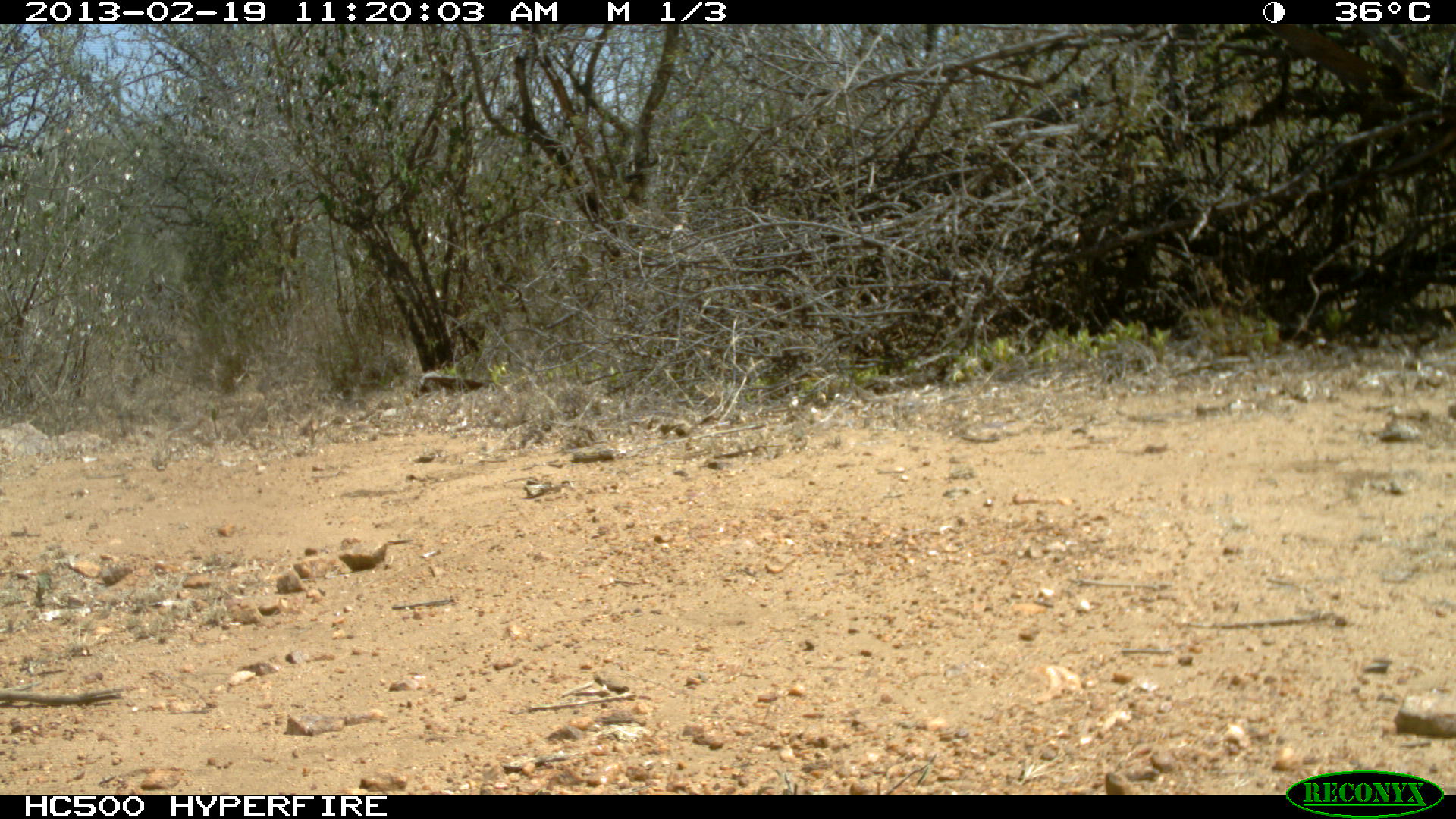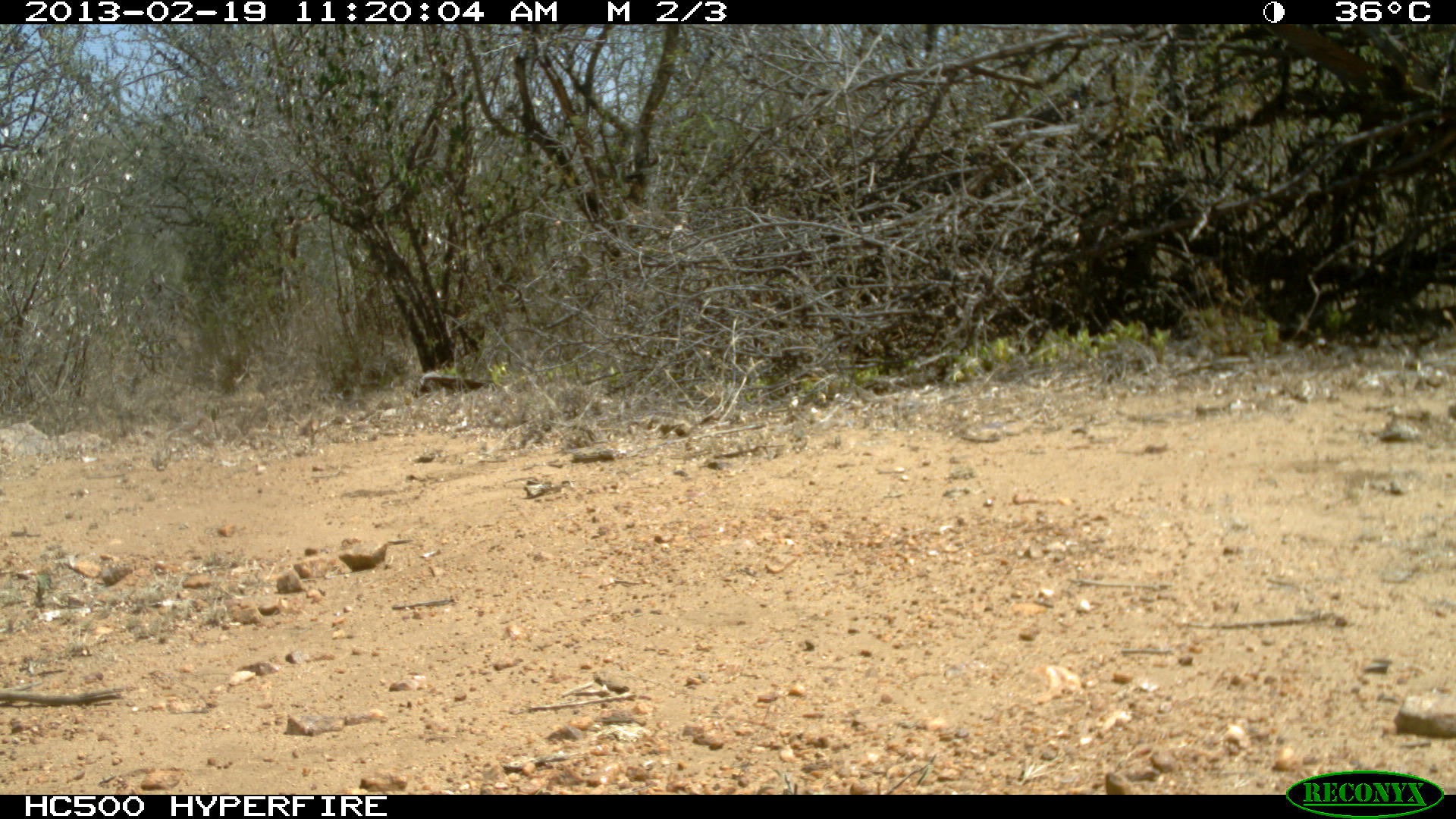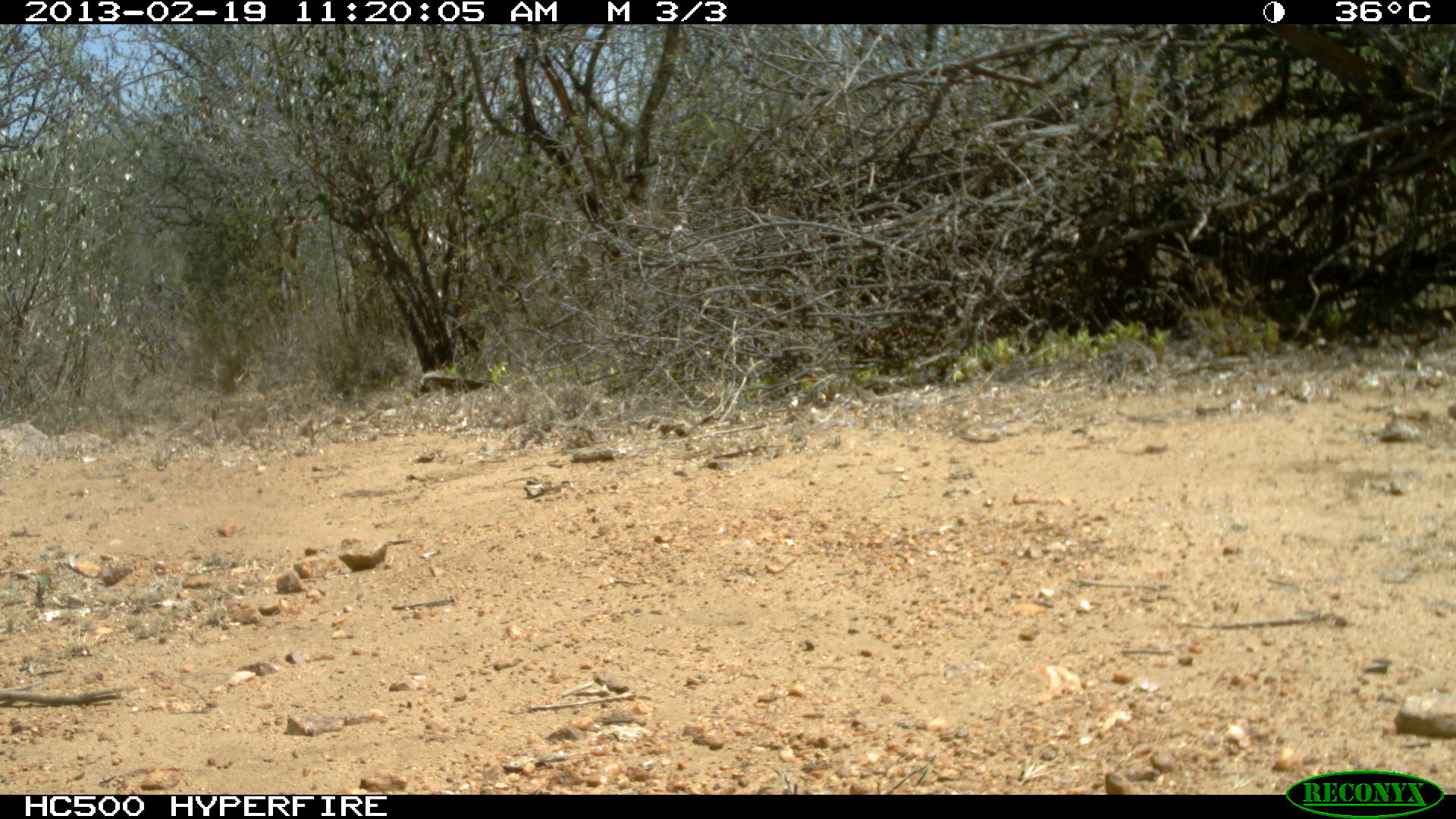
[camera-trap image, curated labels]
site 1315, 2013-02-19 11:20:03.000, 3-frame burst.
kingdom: Animalia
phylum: Chordata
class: Mammalia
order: Artiodactyla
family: Bovidae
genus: Madoqua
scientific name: Madoqua guentheri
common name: günther's dik-dik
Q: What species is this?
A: Madoqua guentheri (günther's dik-dik).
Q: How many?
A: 1.